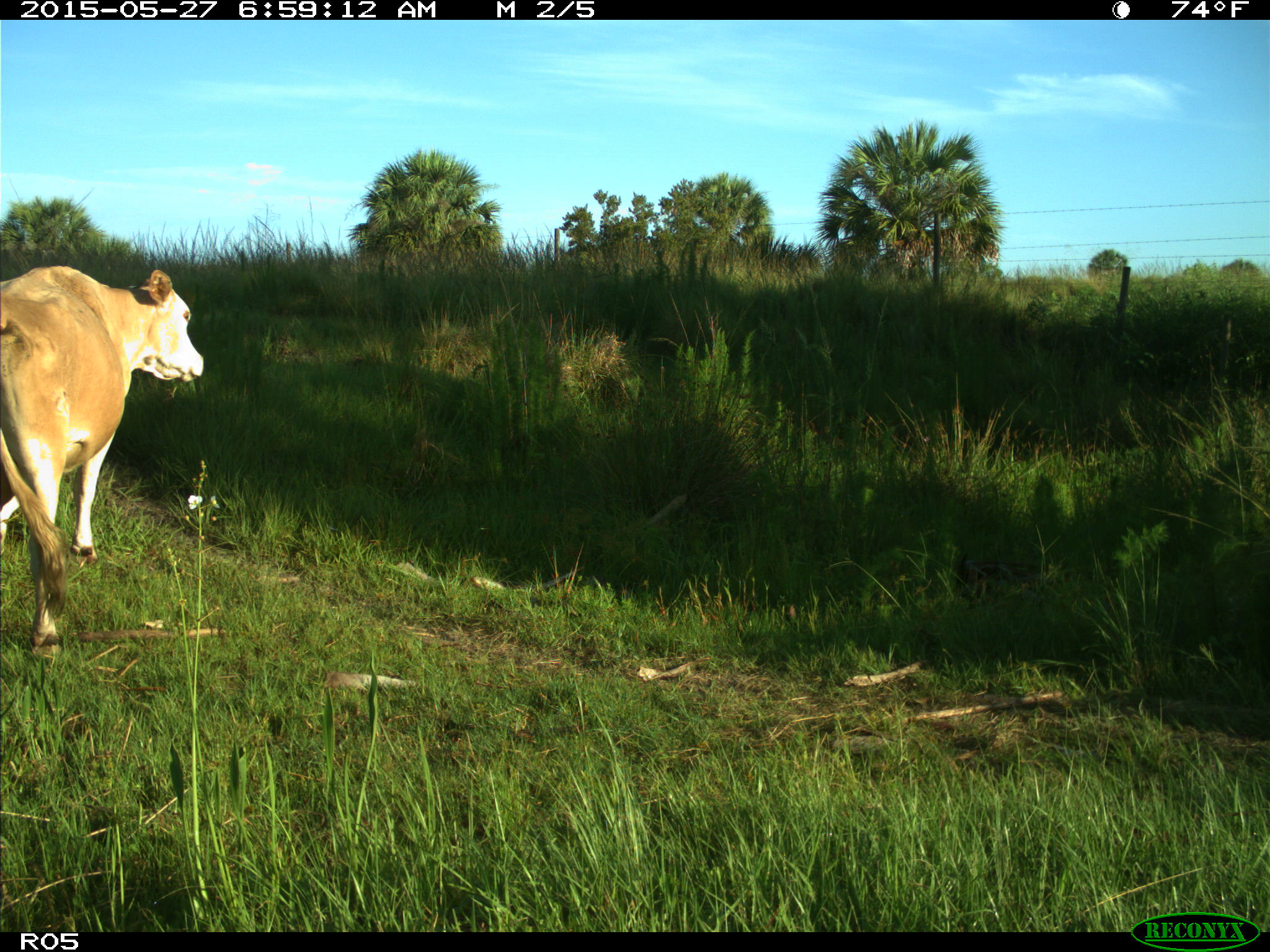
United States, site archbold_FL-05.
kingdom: Animalia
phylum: Chordata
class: Mammalia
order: Artiodactyla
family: Bovidae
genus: Bos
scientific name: Bos taurus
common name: domestic cow